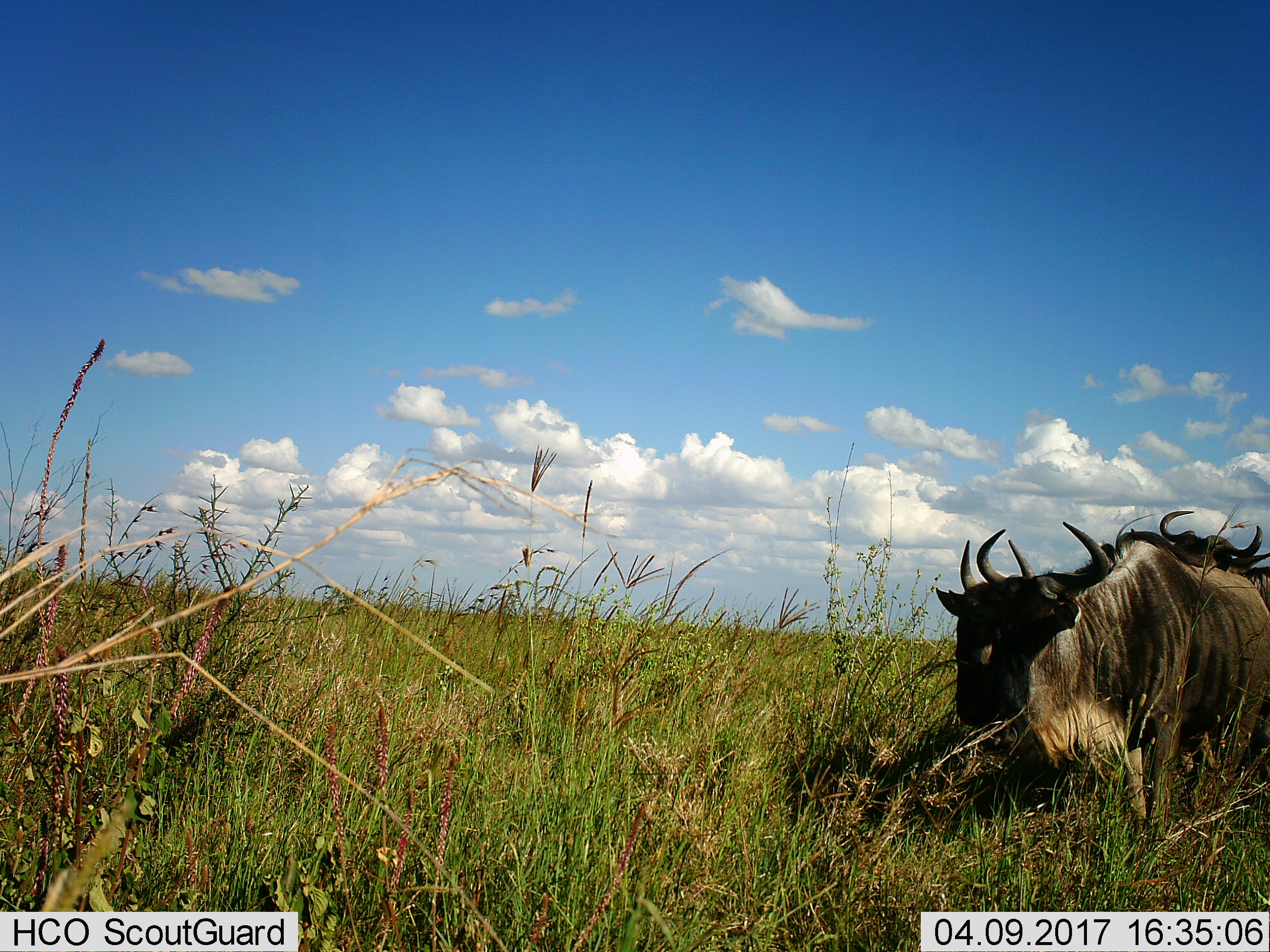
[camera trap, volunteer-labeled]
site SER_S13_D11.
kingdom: Animalia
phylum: Chordata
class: Mammalia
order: Artiodactyla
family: Bovidae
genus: Connochaetes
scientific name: Connochaetes taurinus taurinus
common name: blue wildebeest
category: wildebeestblue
Wildebeestblue (blue wildebeest) (Connochaetes taurinus taurinus), count 3. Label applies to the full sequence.